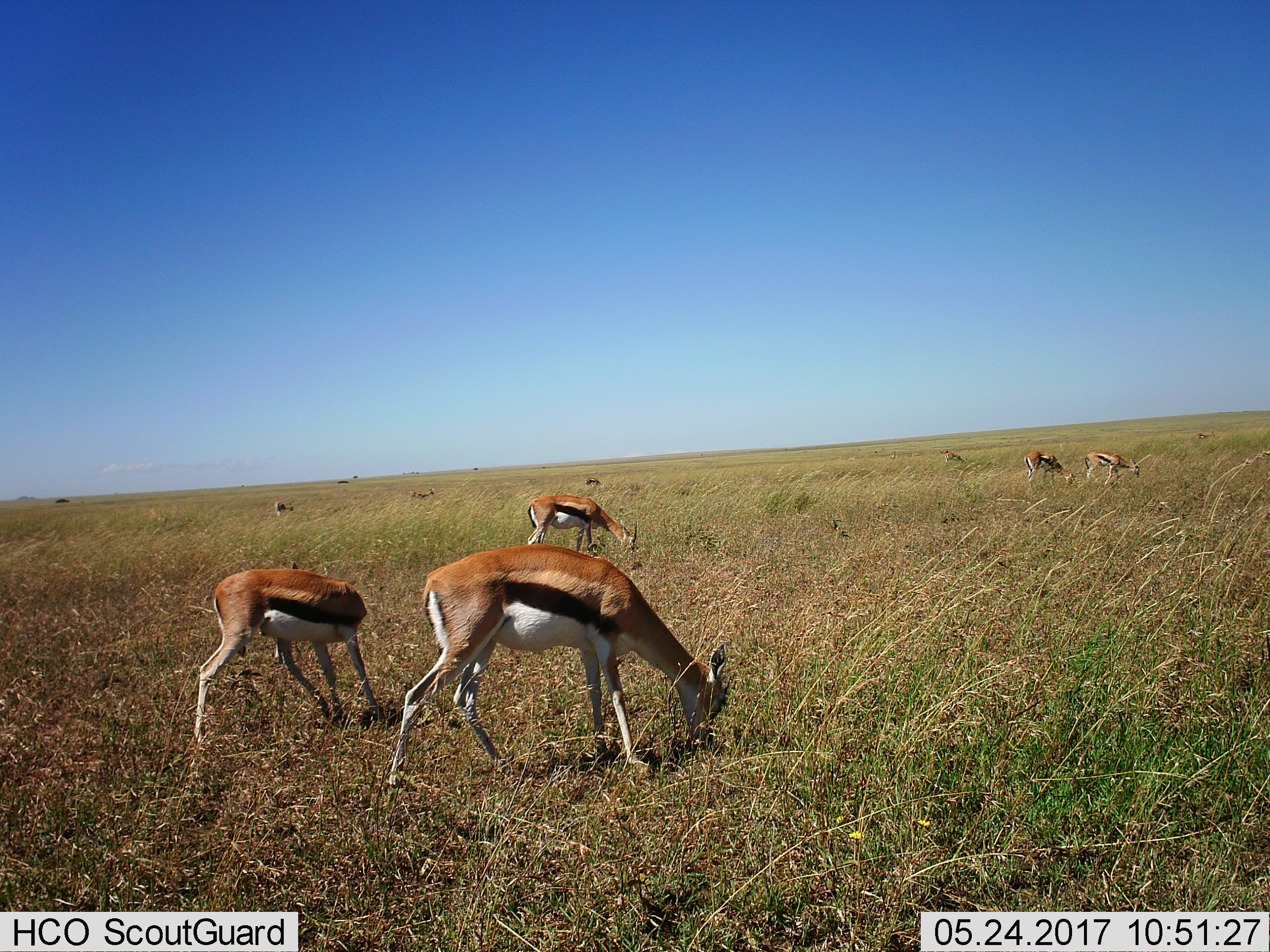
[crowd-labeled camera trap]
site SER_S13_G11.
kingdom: Animalia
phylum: Chordata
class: Mammalia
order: Artiodactyla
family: Bovidae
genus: Eudorcas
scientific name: Eudorcas thomsonii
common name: thomson's gazelle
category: gazellethomsons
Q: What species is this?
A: Gazellethomsons (thomson's gazelle) (Eudorcas thomsonii).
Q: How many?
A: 10.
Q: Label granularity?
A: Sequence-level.